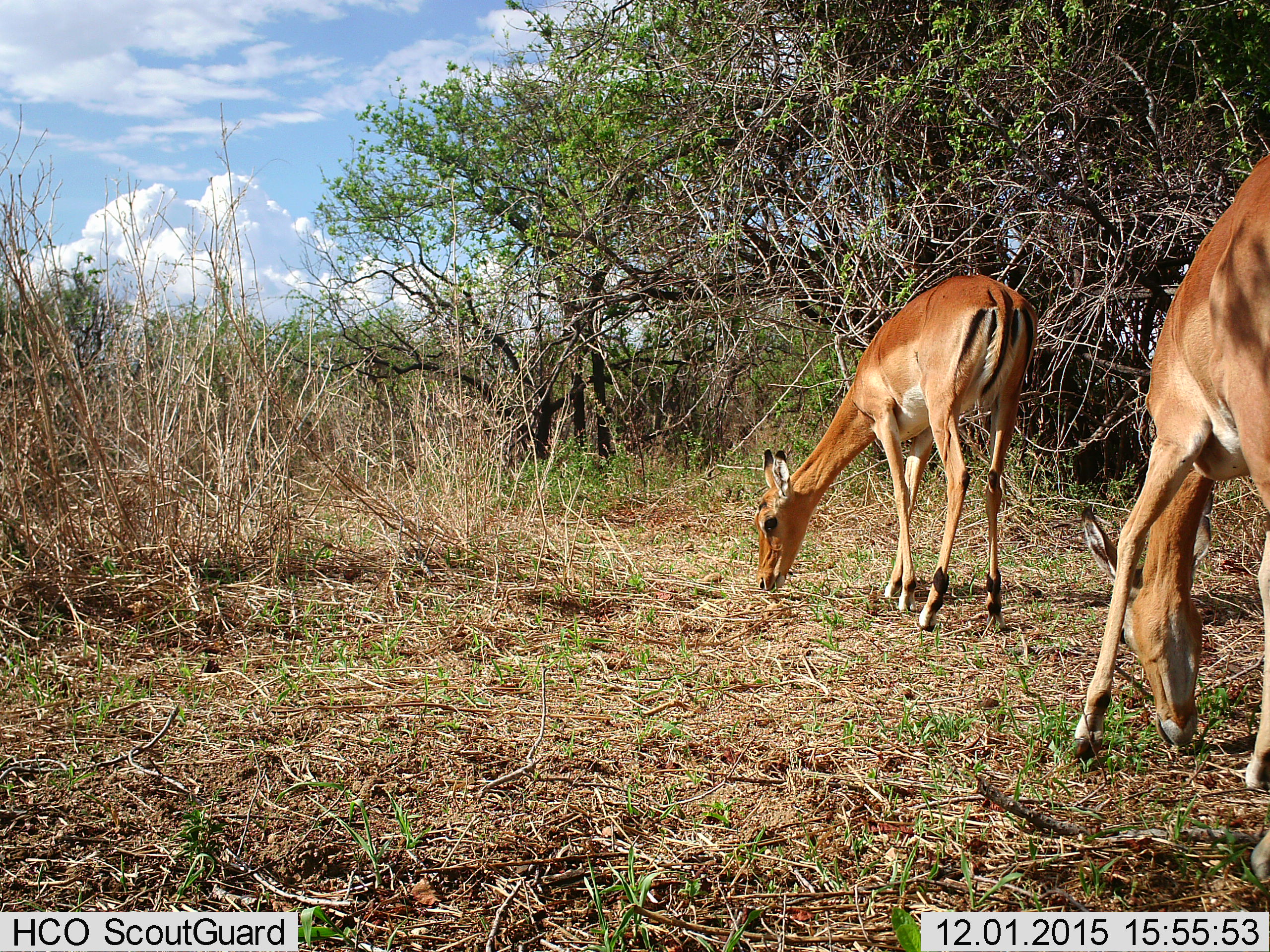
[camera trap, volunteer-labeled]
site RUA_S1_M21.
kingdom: Animalia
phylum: Chordata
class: Mammalia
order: Artiodactyla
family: Bovidae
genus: Aepyceros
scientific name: Aepyceros melampus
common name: impala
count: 2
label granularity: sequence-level